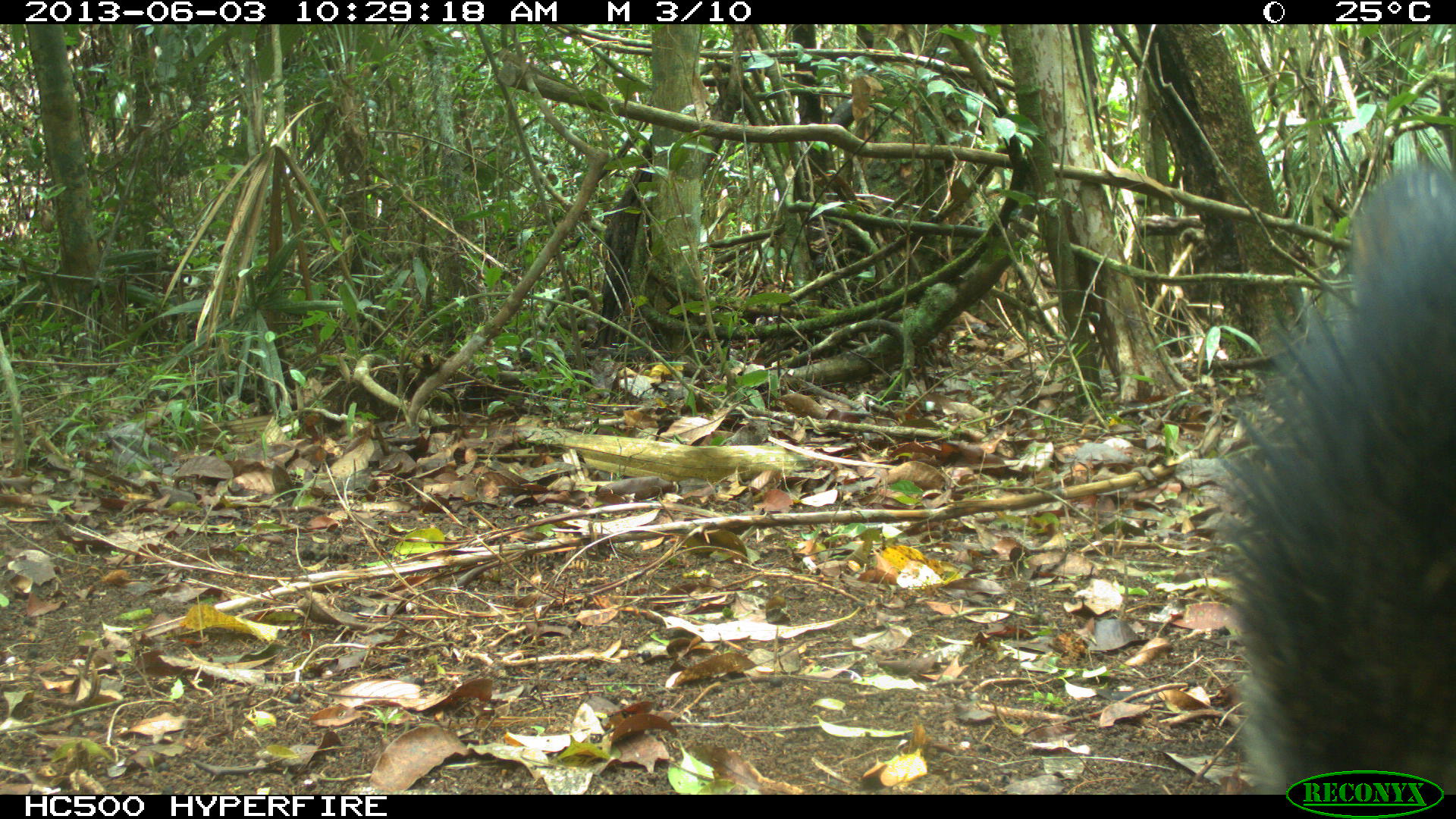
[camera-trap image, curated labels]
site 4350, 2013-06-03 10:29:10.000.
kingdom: Animalia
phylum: Chordata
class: Mammalia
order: Artiodactyla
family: Tayassuidae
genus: Tayassu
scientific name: Tayassu pecari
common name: white-lipped peccary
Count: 6.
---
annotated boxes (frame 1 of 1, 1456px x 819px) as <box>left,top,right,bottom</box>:
tayassu pecari: <box>1216,155,1456,791</box>